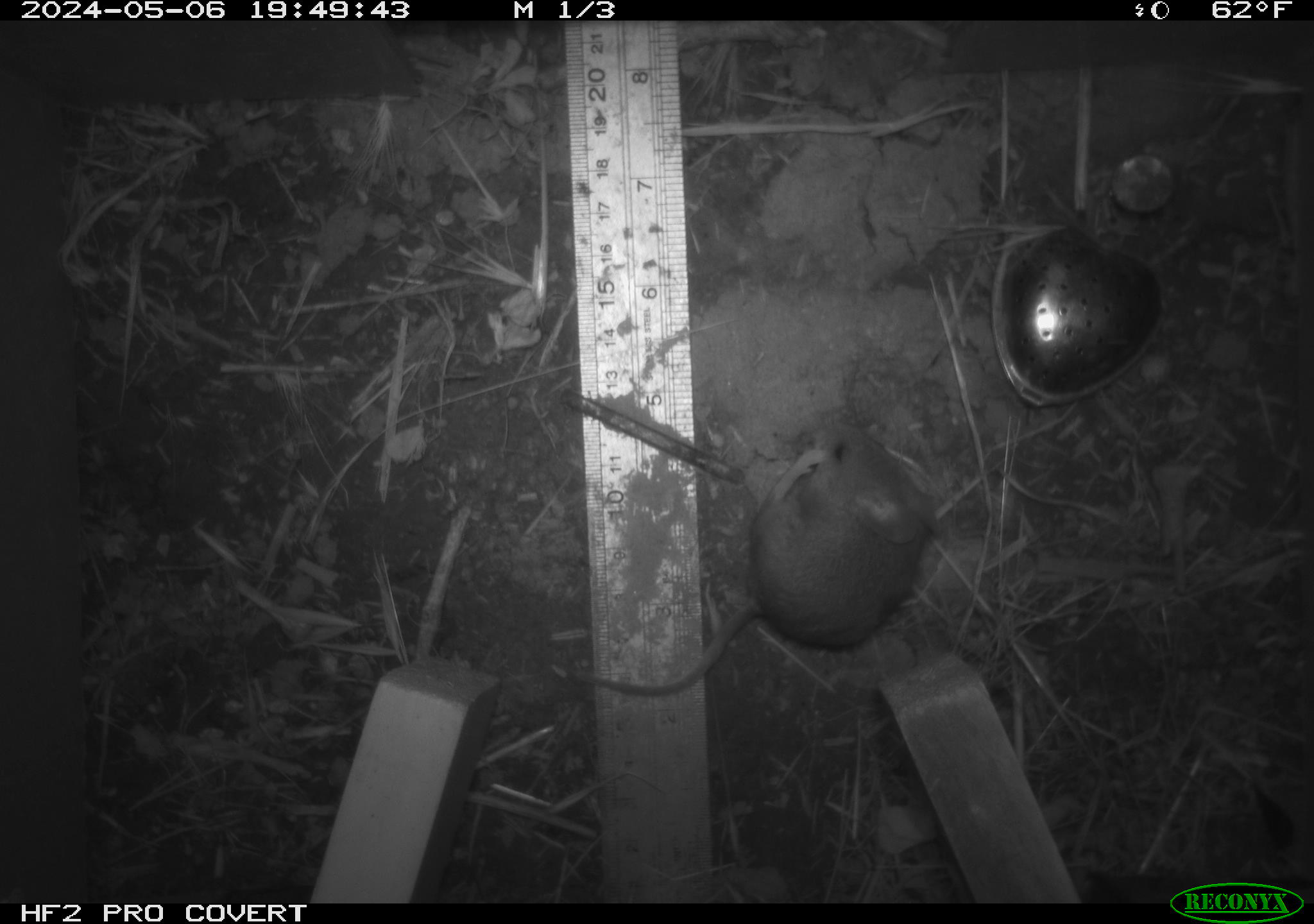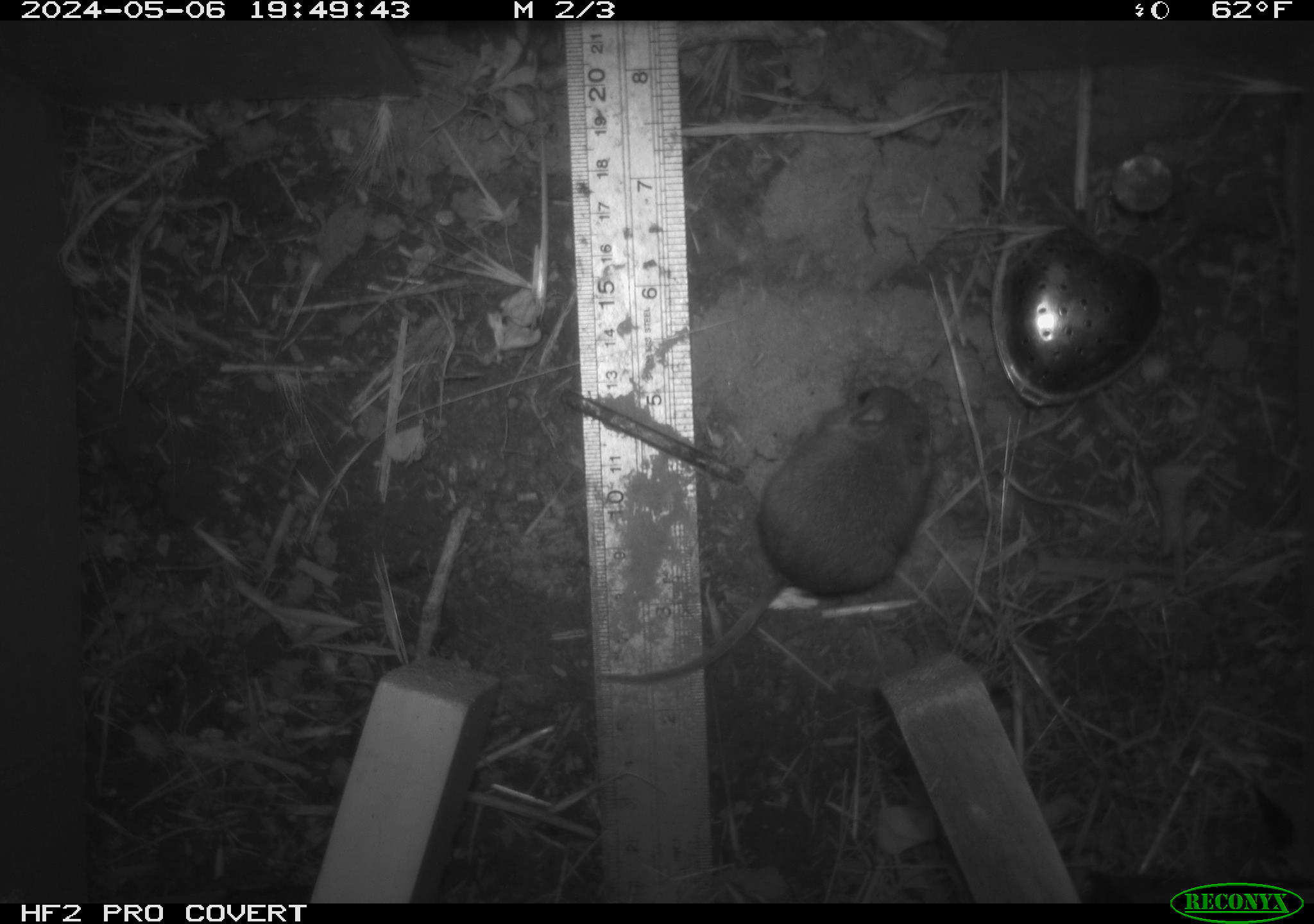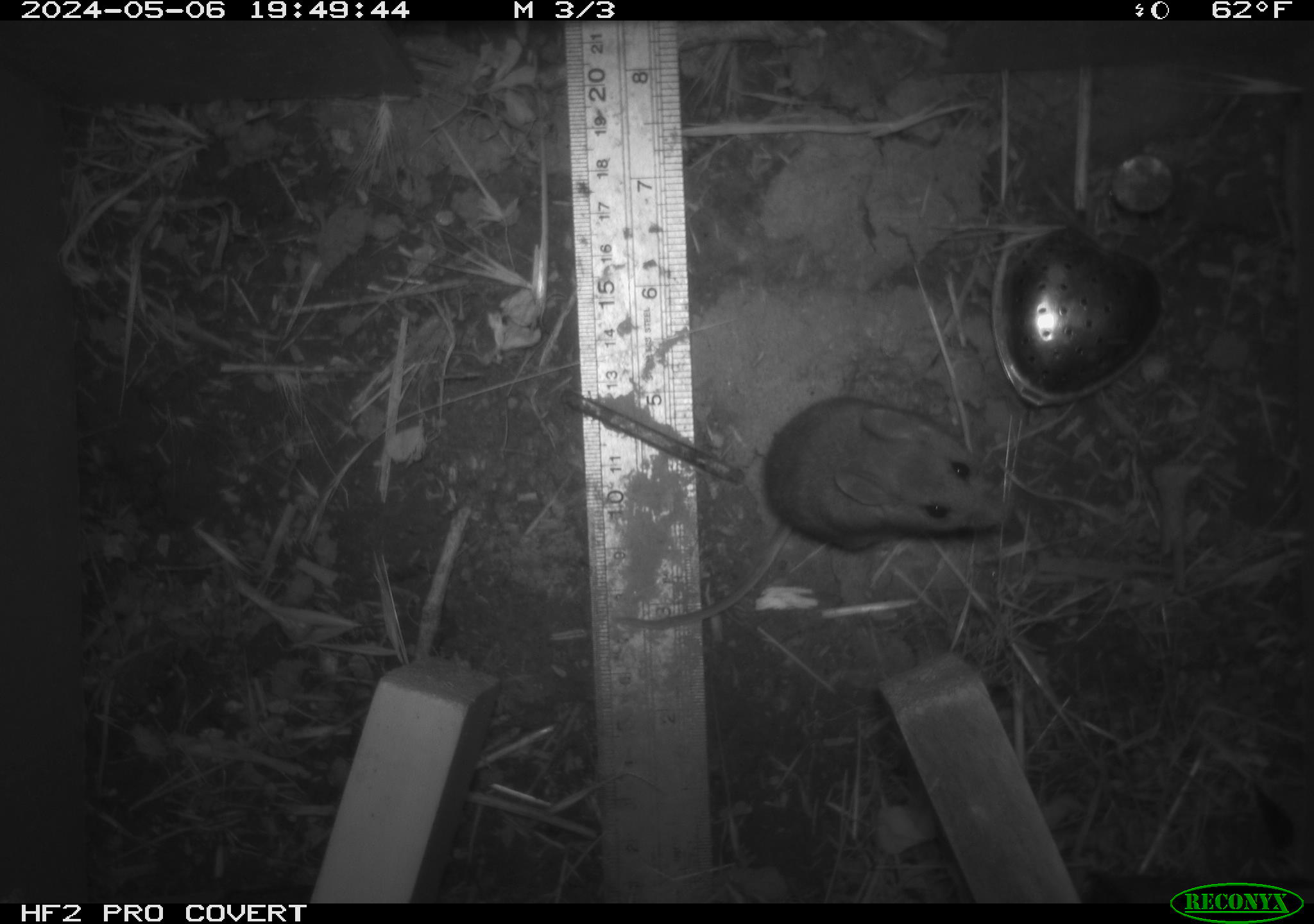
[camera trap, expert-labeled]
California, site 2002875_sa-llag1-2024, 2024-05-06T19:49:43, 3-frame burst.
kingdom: Animalia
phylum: Chordata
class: Mammalia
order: Rodentia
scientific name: Rodentia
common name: mouse species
Mouse species (Rodentia).